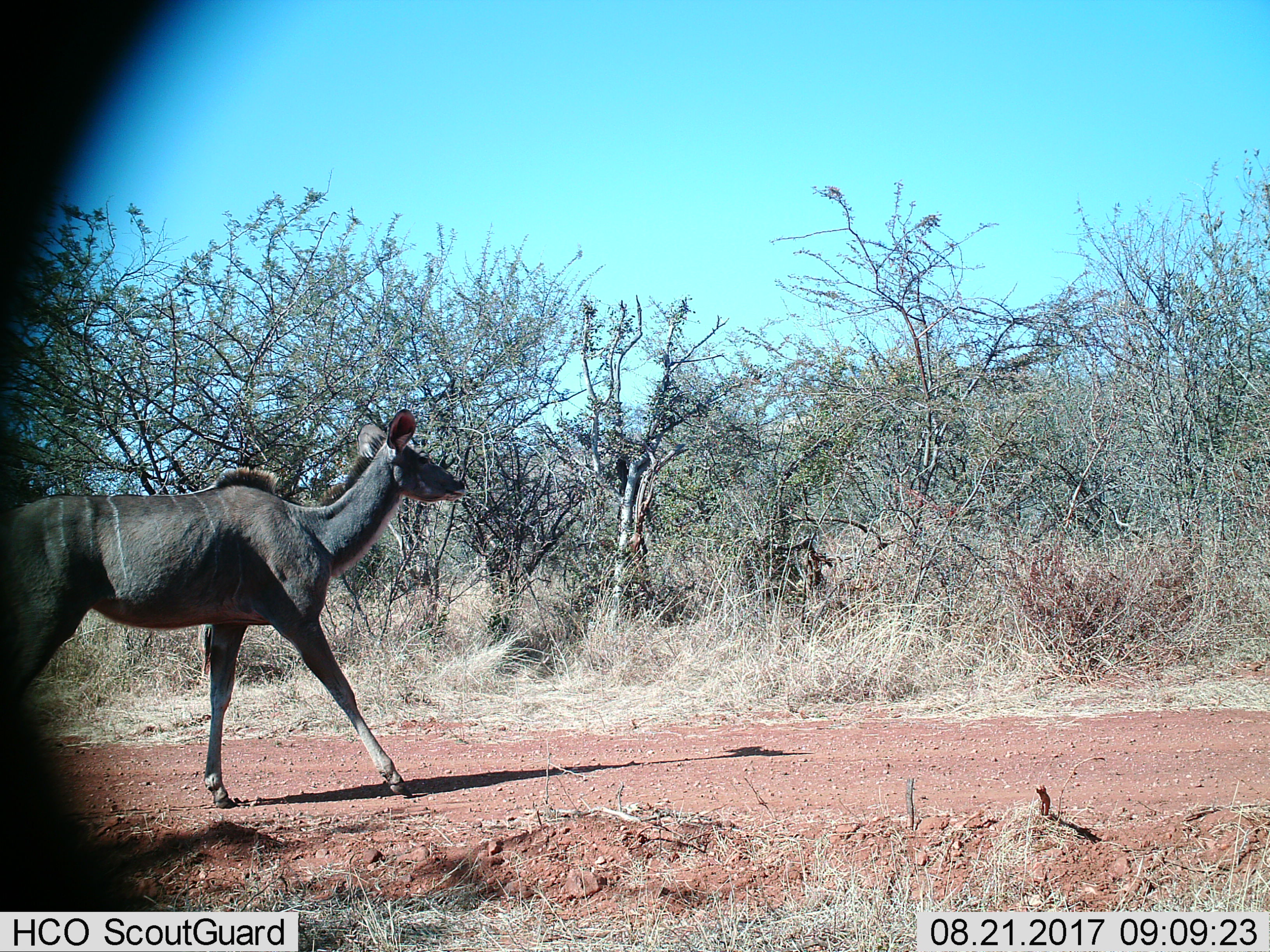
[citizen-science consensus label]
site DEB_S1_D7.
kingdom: Animalia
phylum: Chordata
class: Mammalia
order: Artiodactyla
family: Bovidae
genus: Tragelaphus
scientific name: Tragelaphus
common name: kudu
Kudu (Tragelaphus), count 1. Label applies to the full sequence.